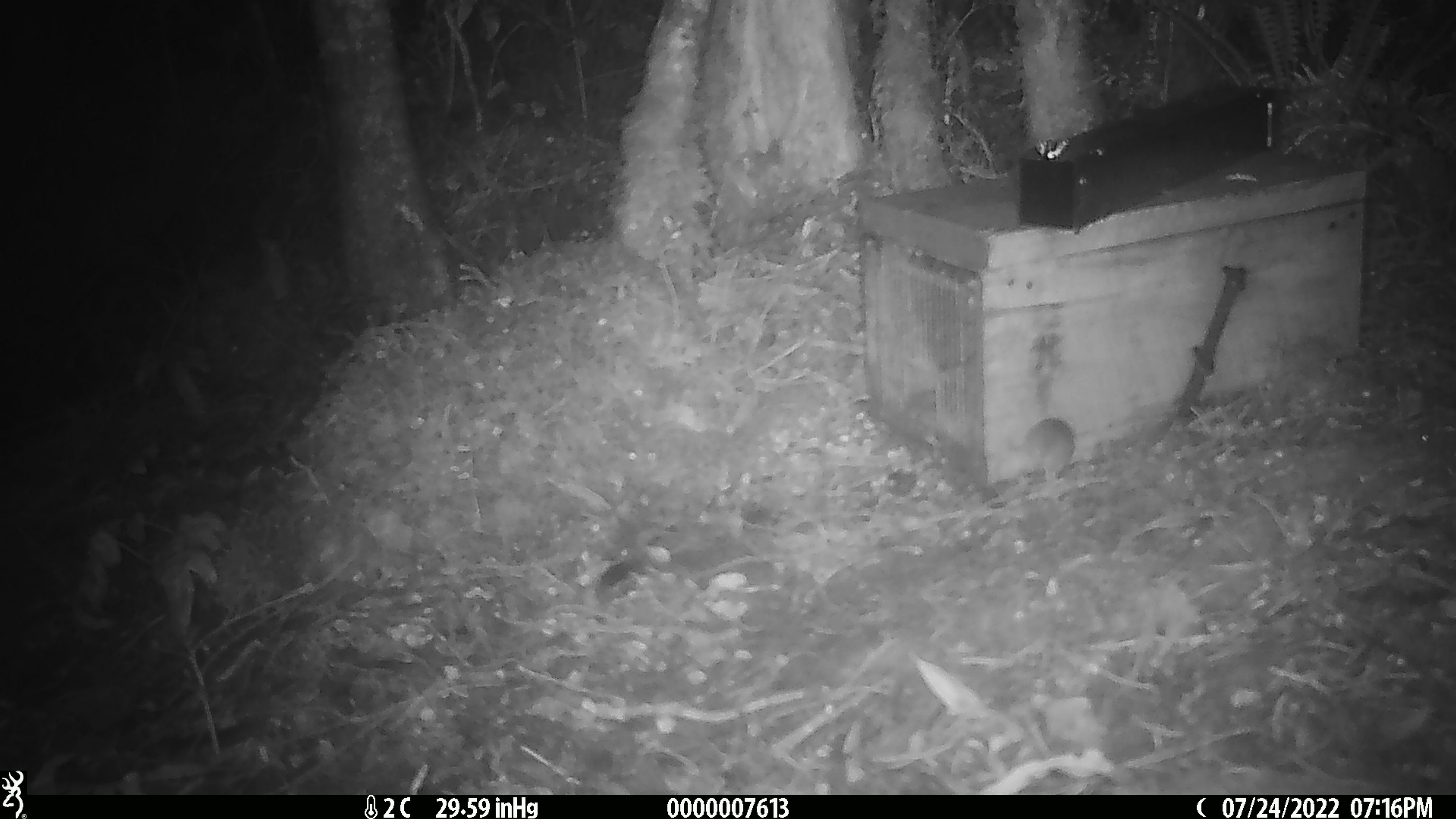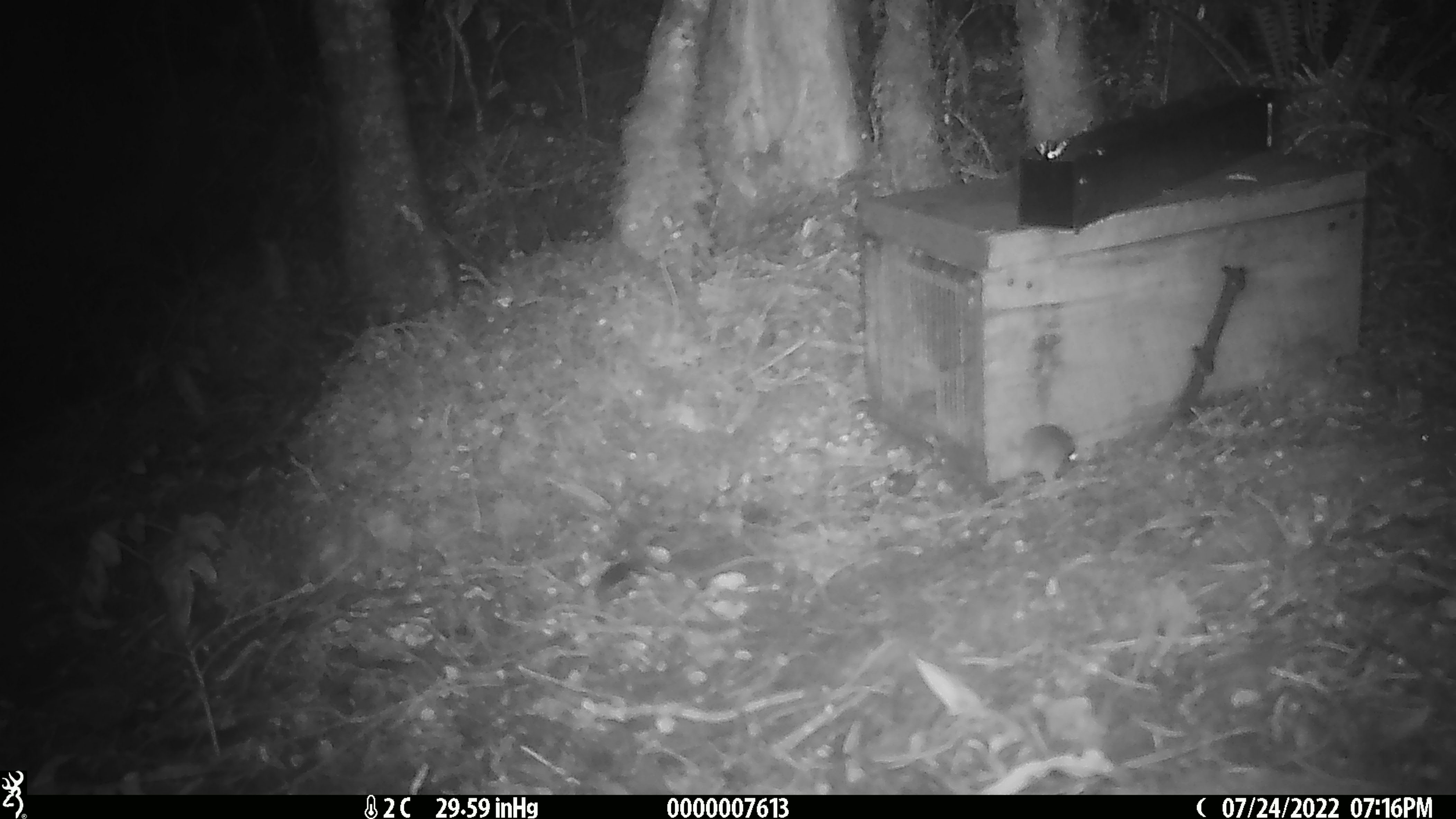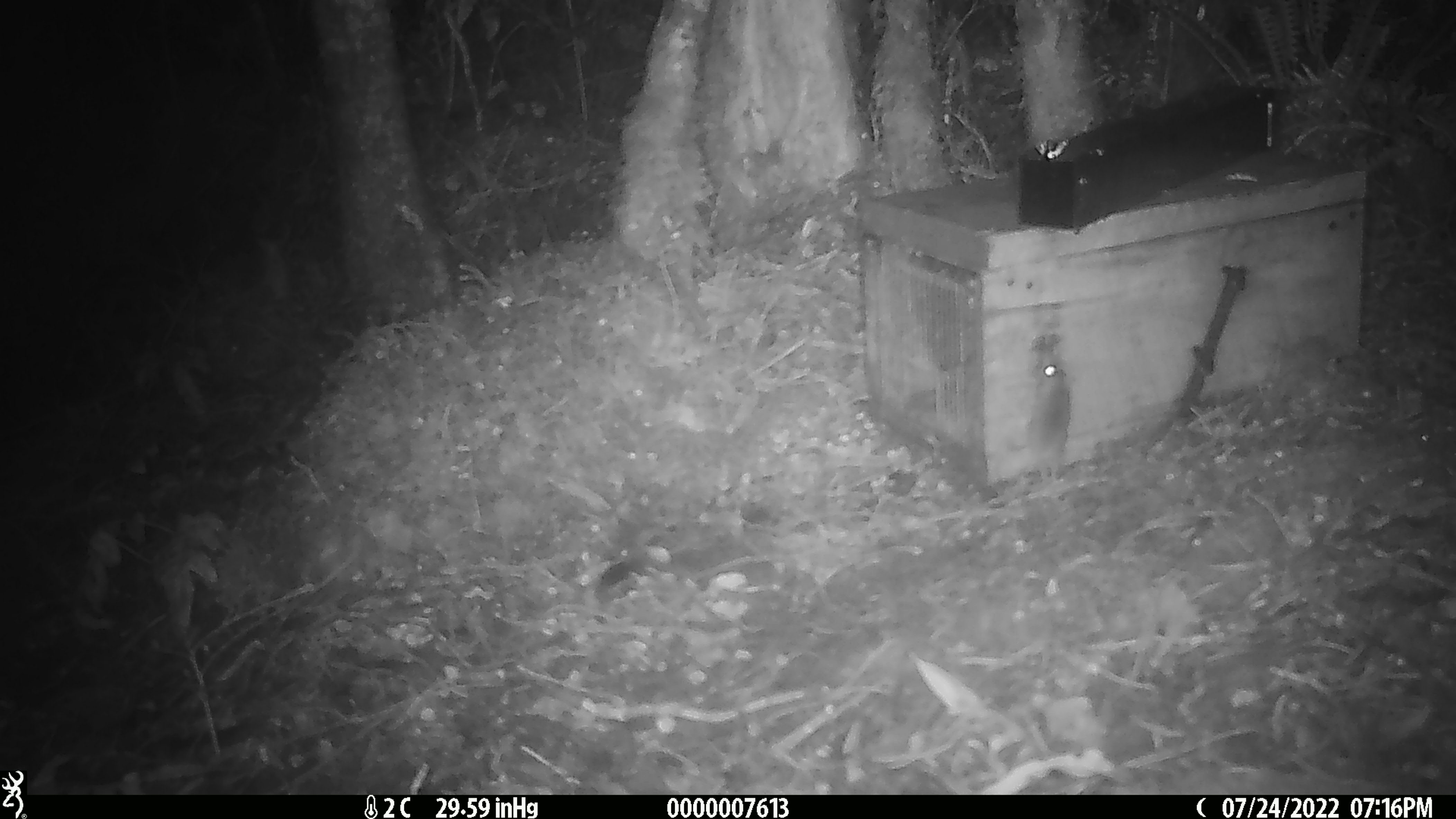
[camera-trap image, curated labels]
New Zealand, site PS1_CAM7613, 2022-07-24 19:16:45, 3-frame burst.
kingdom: Animalia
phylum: Chordata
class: Mammalia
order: Rodentia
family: Muridae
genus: Mus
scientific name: Mus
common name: mouse